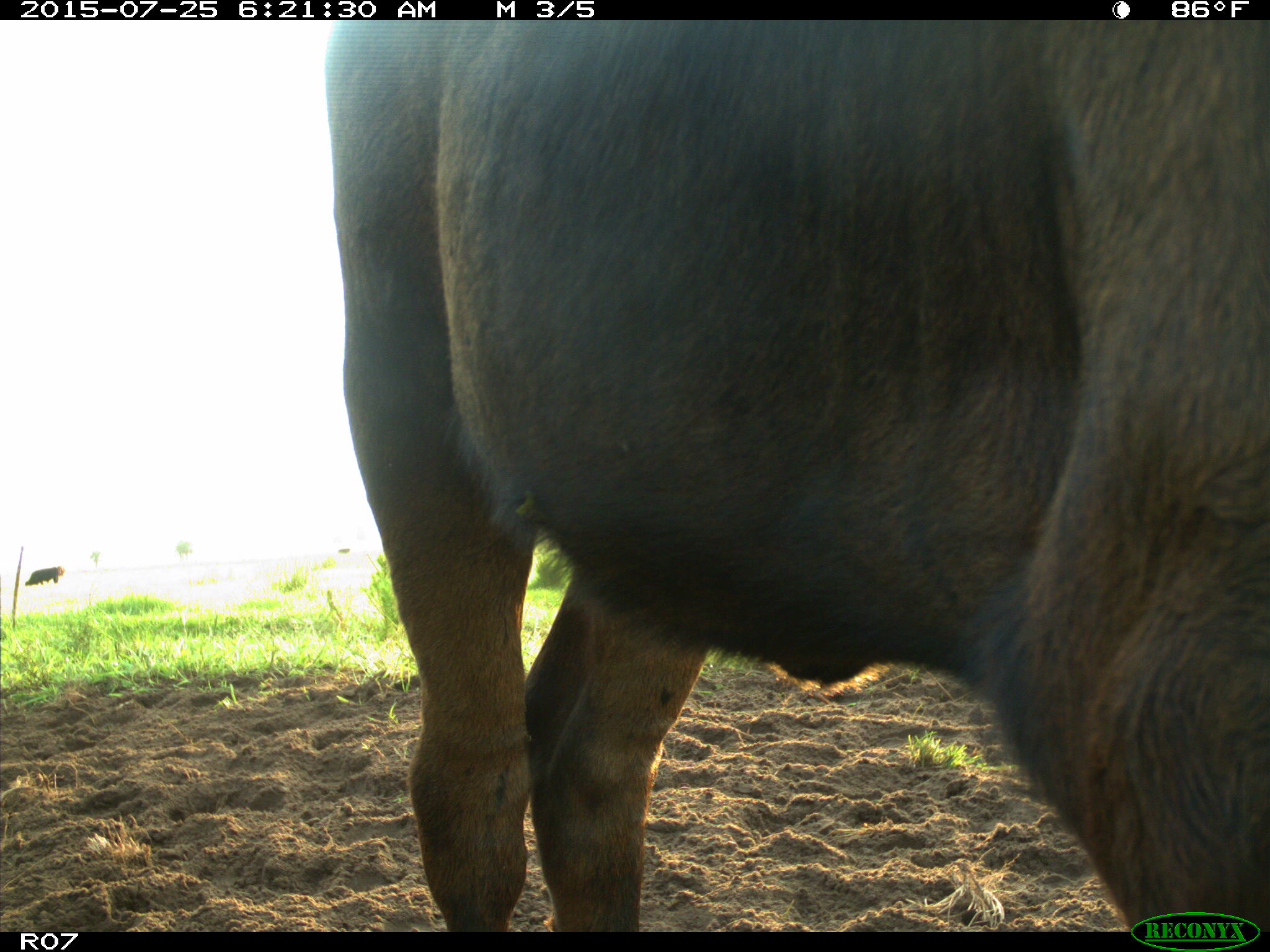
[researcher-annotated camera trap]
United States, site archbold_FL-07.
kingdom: Animalia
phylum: Chordata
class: Mammalia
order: Artiodactyla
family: Bovidae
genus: Bos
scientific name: Bos taurus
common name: domestic cow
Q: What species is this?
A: Bos taurus (domestic cow).